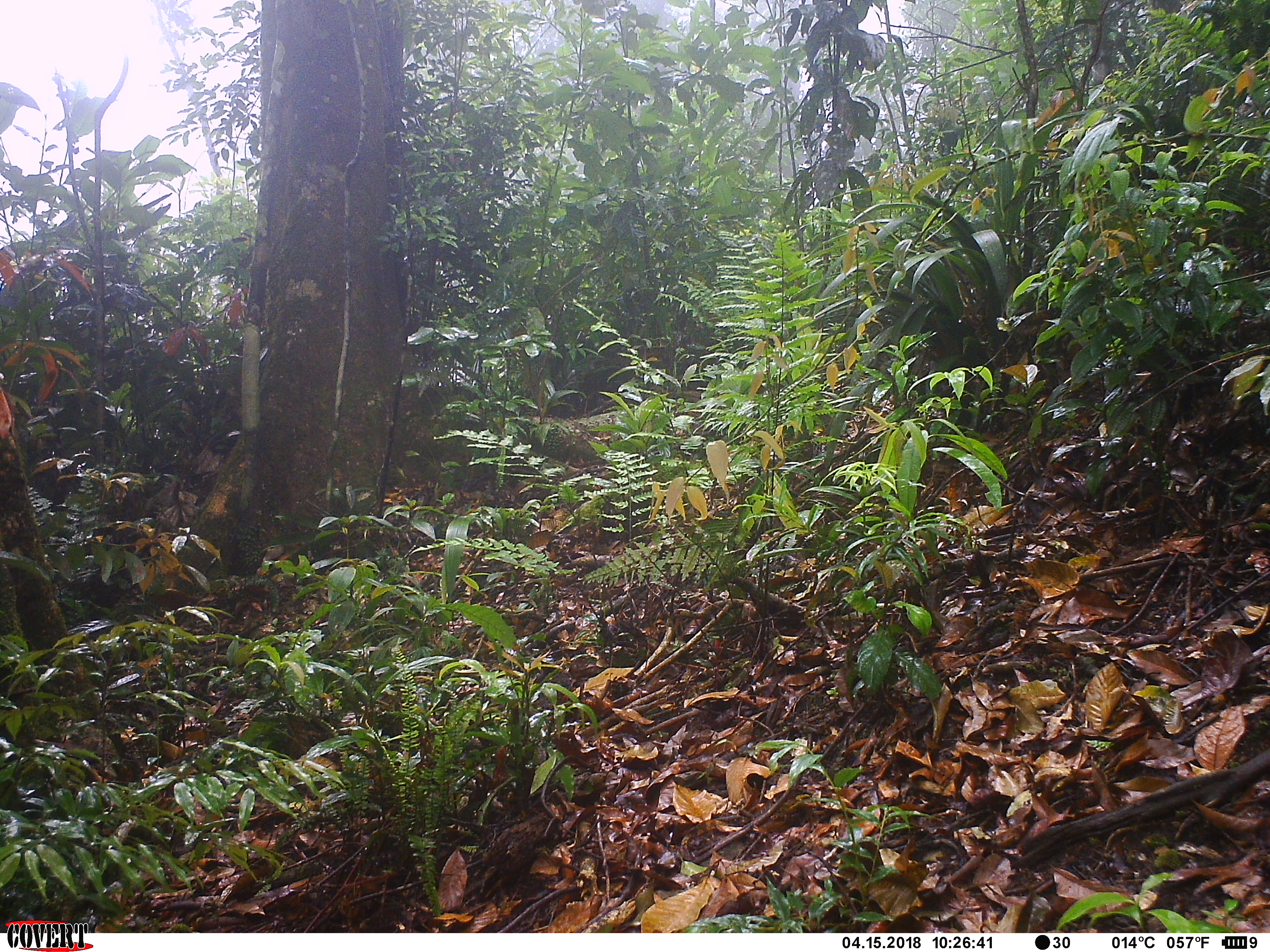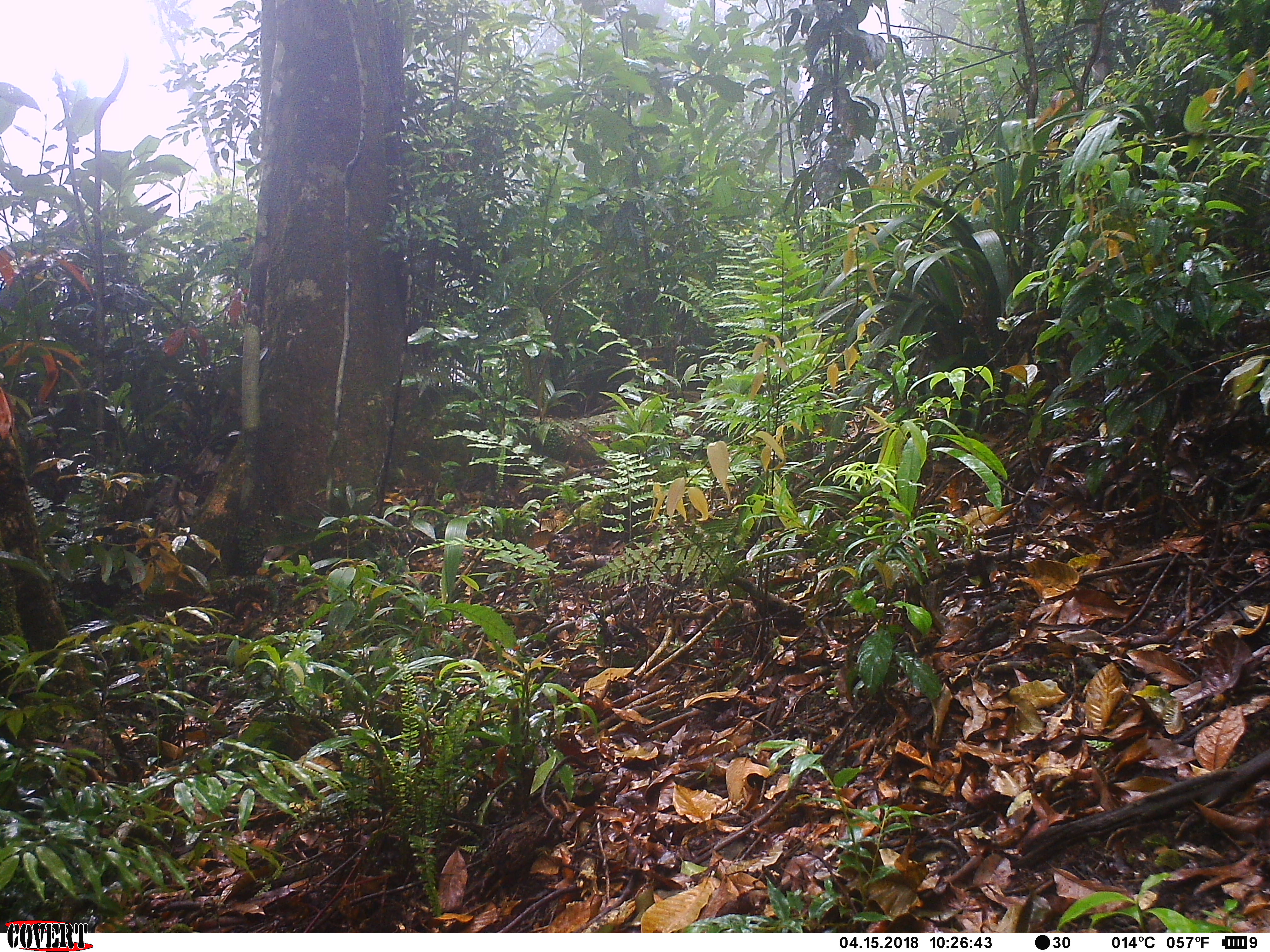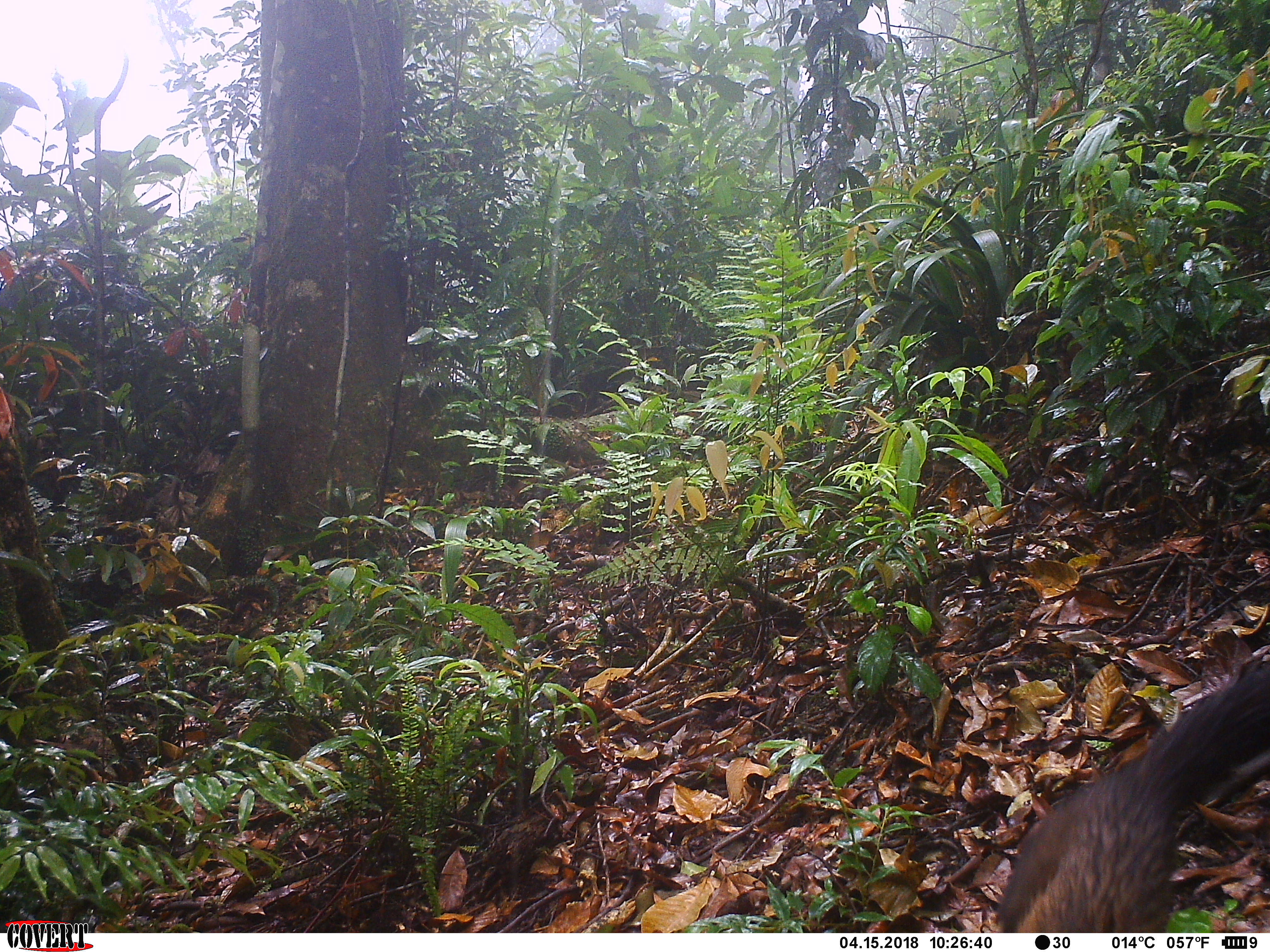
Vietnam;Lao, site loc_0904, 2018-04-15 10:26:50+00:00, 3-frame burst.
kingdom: Animalia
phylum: Chordata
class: Mammalia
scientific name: Mammalia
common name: mammal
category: unidentified mammal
Unidentified mammal (mammal) (Mammalia). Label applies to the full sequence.